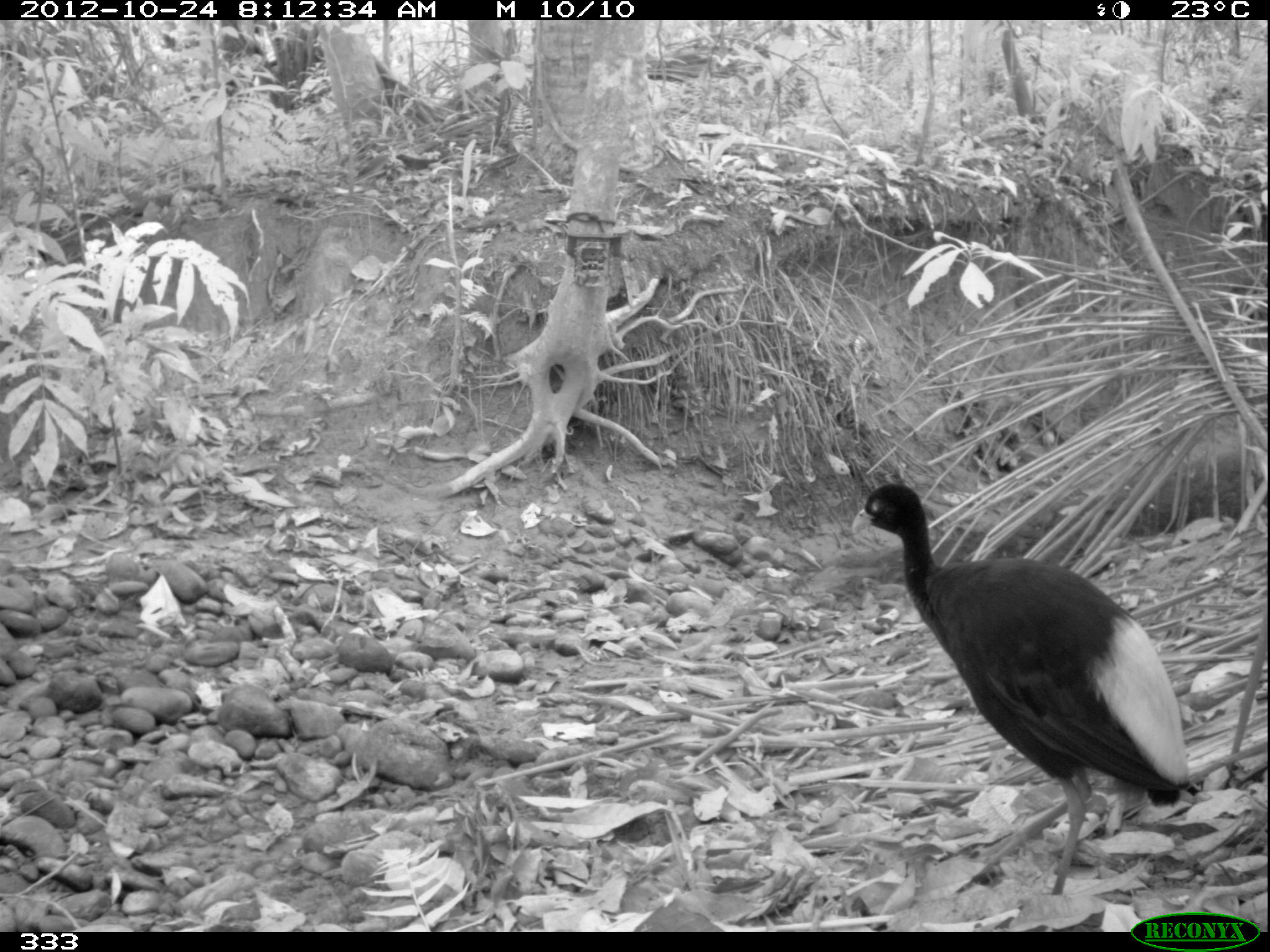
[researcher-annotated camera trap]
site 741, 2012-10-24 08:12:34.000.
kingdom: Animalia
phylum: Chordata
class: Aves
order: Gruiformes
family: Psophiidae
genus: Psophia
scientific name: Psophia leucoptera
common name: pale-winged trumpeter